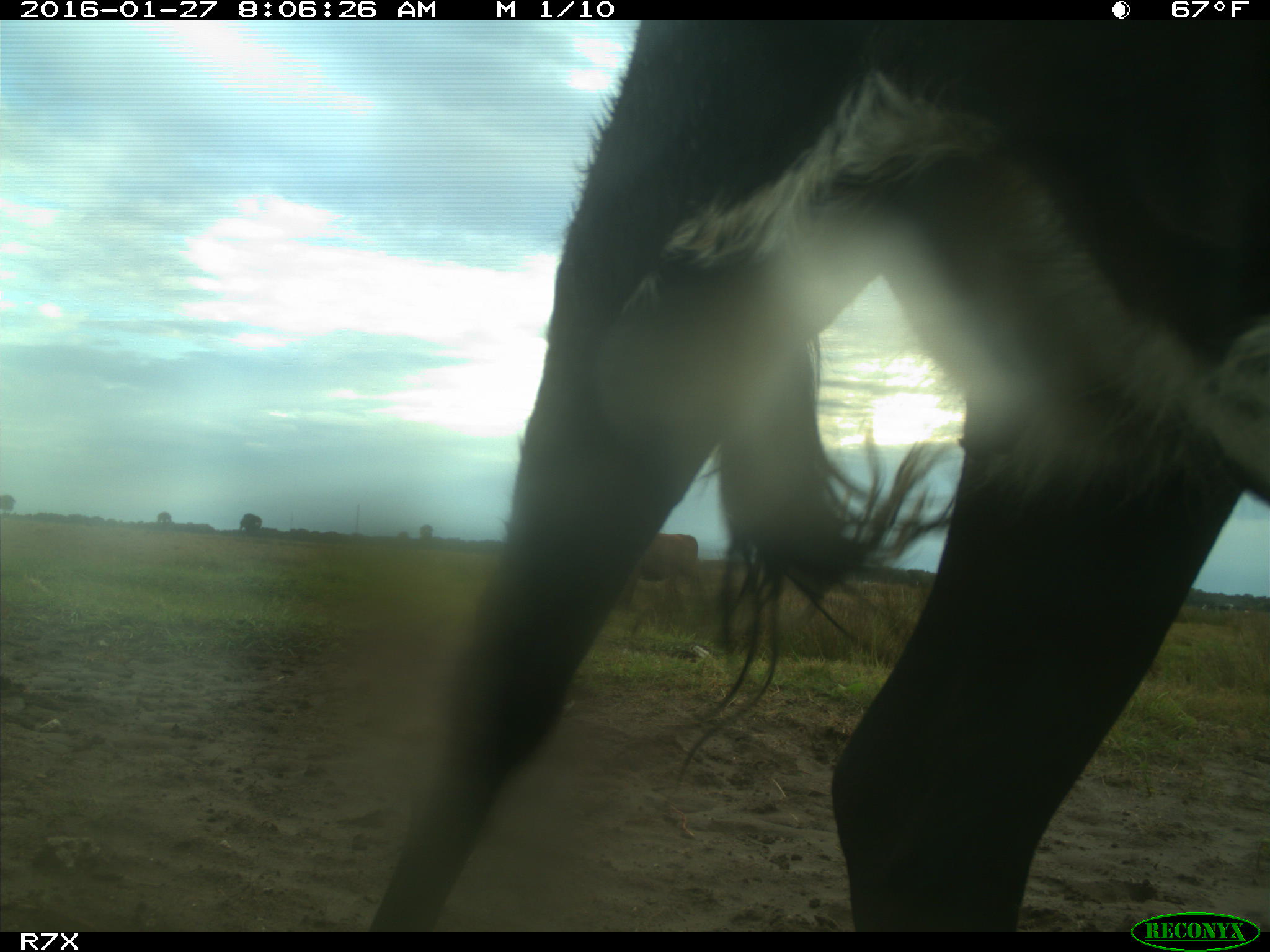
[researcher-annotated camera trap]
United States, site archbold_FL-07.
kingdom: Animalia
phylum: Chordata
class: Mammalia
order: Artiodactyla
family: Bovidae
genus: Bos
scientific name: Bos taurus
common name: domestic cow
Bos taurus (domestic cow).